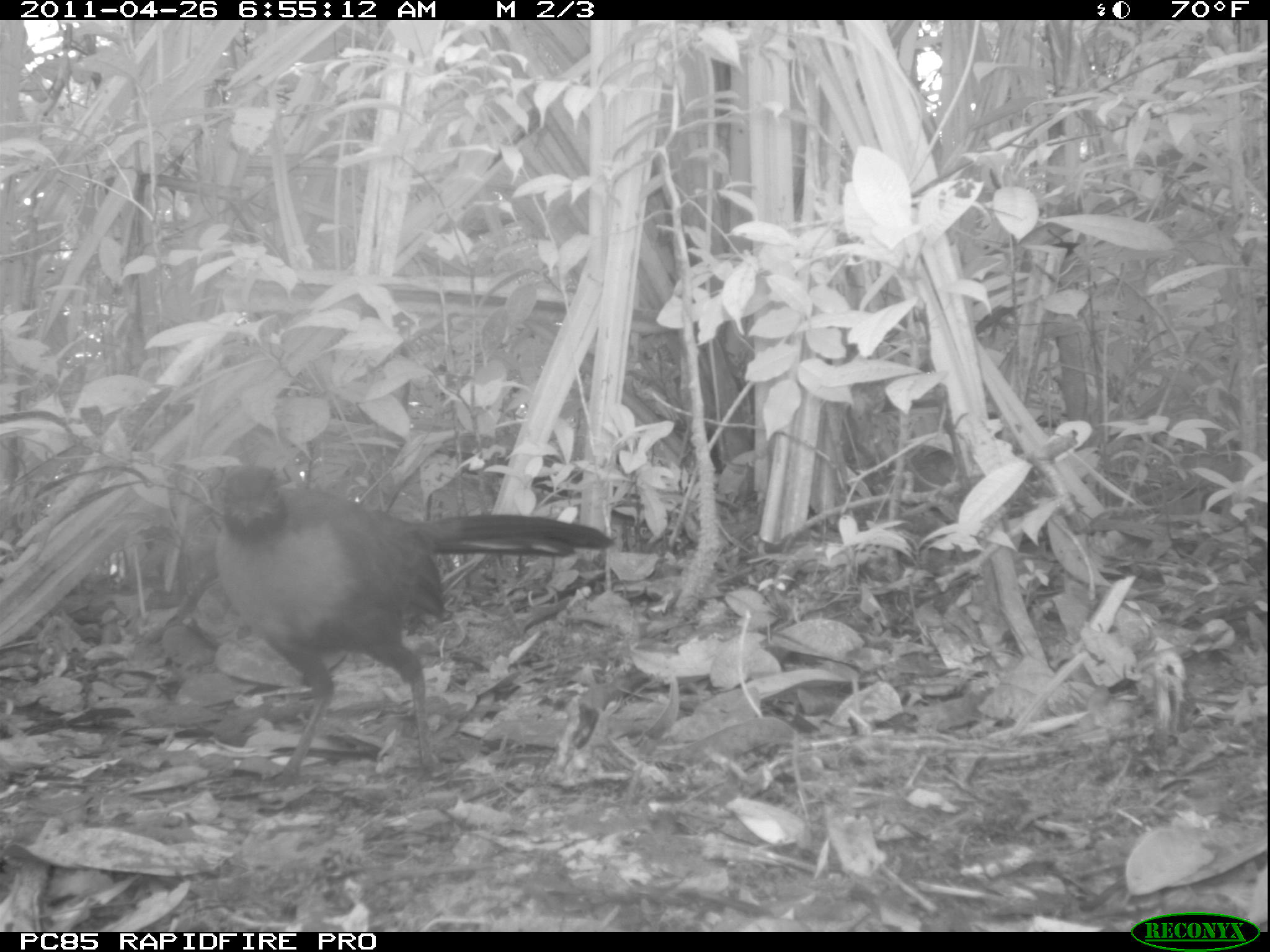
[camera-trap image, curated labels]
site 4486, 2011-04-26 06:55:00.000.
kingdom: Animalia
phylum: Chordata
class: Aves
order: Cuculiformes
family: Cuculidae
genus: Coua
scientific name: Coua serriana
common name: red-breasted coua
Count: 1.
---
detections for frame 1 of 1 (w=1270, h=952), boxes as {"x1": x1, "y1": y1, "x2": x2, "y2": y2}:
coua serriana: {"x1": 204, "y1": 458, "x2": 614, "y2": 801}